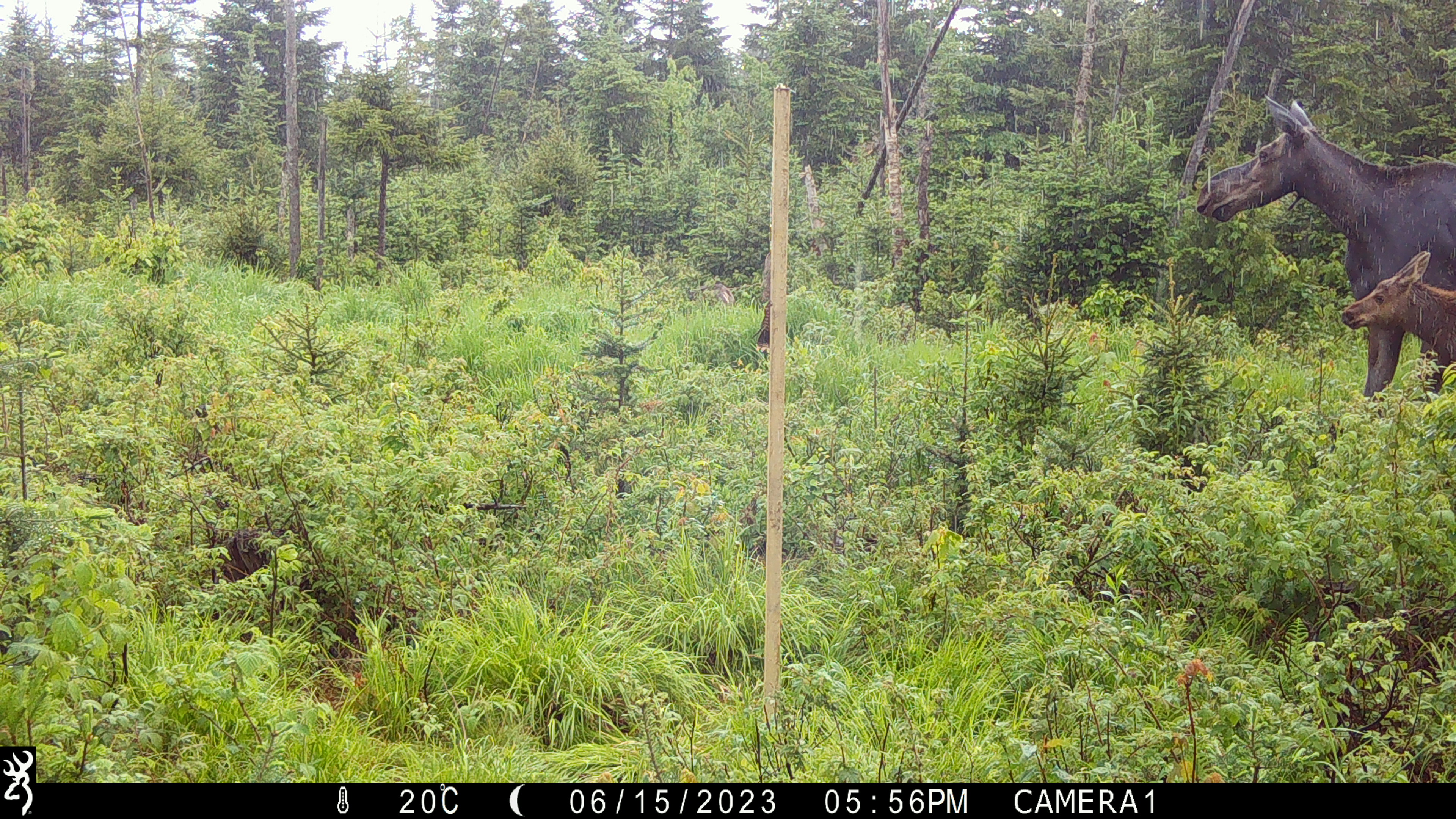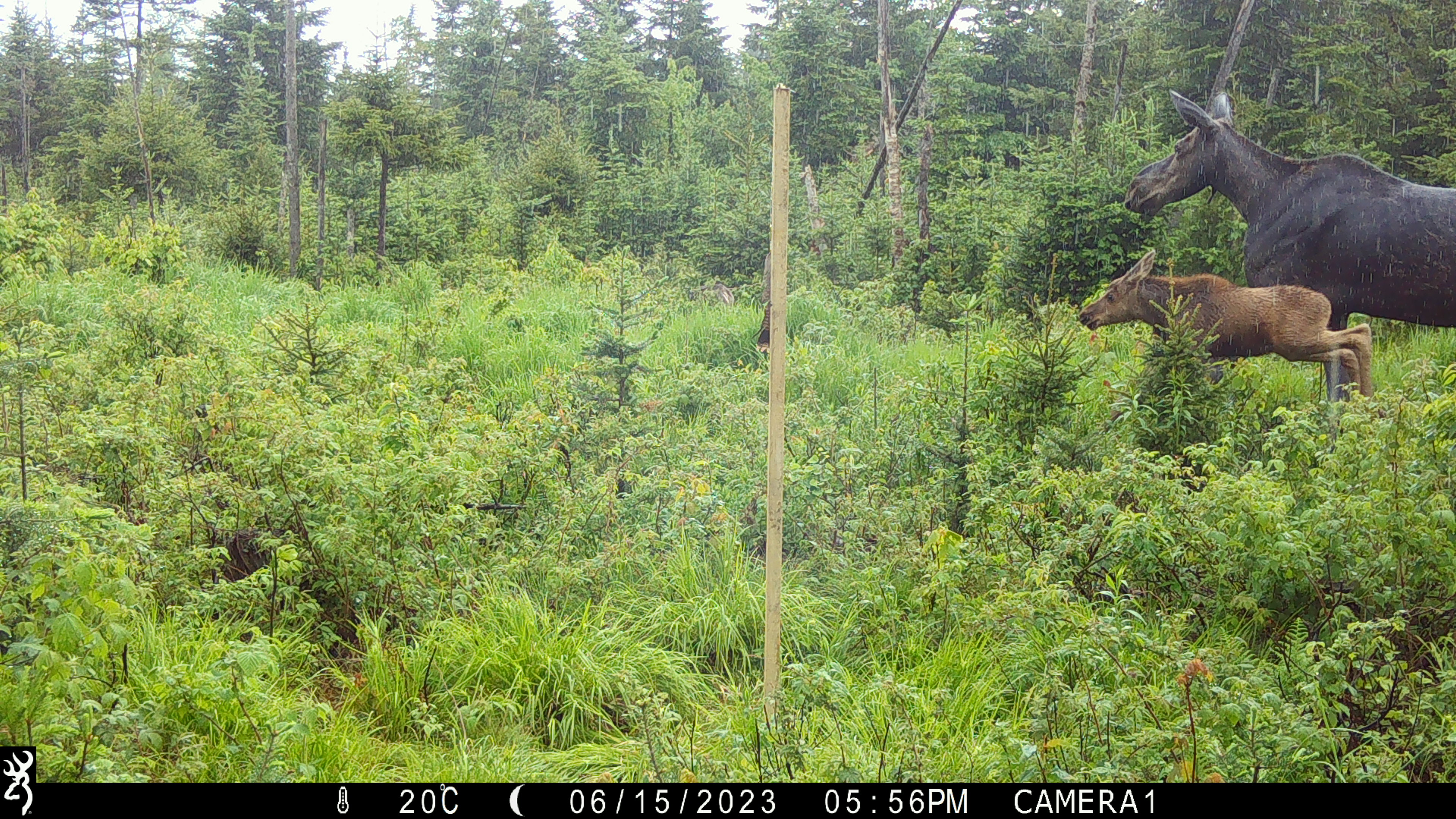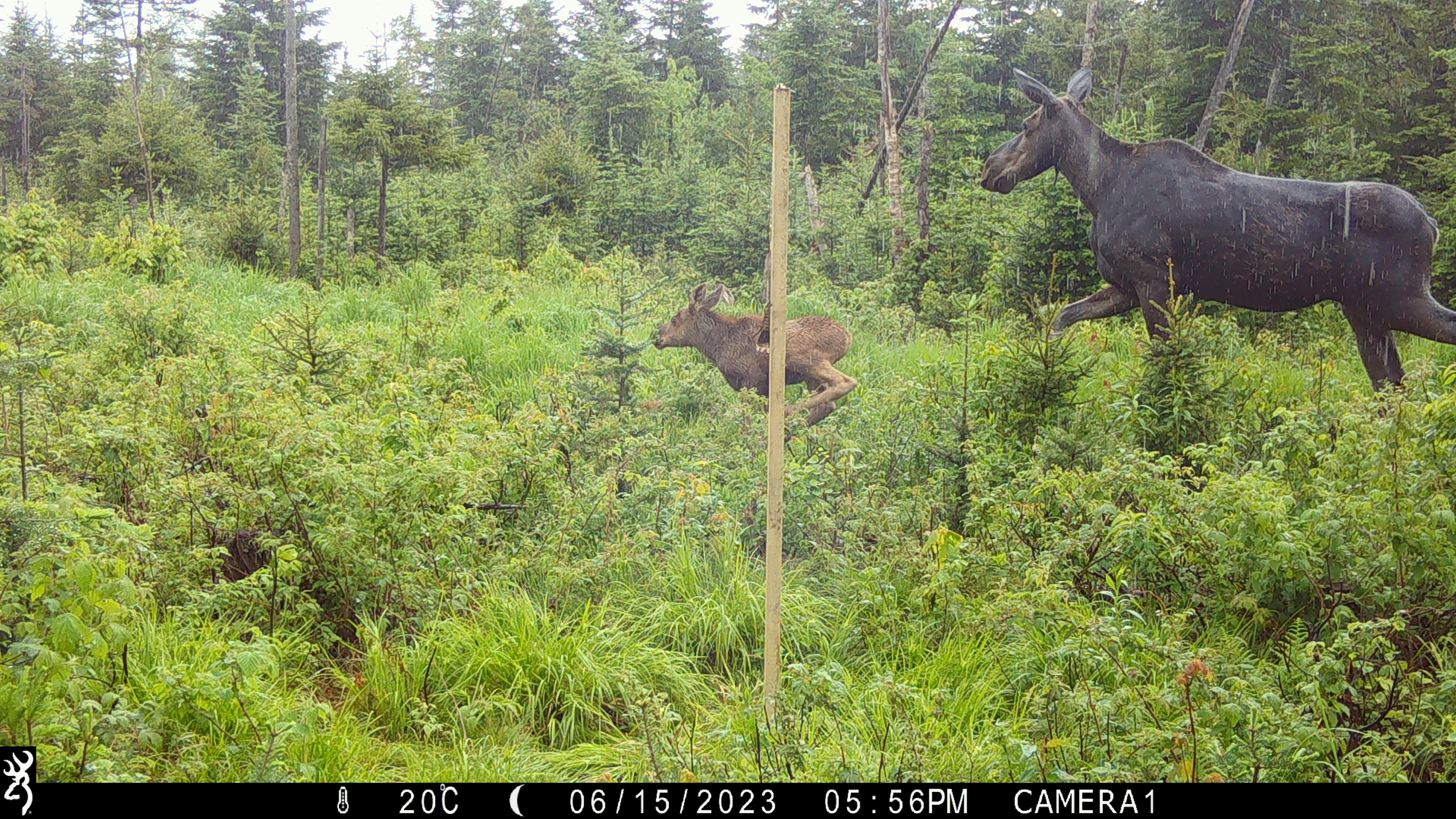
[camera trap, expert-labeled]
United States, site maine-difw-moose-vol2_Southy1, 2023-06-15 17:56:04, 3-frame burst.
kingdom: Animalia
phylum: Chordata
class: Mammalia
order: Artiodactyla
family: Cervidae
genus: Alces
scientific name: Alces alces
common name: moose